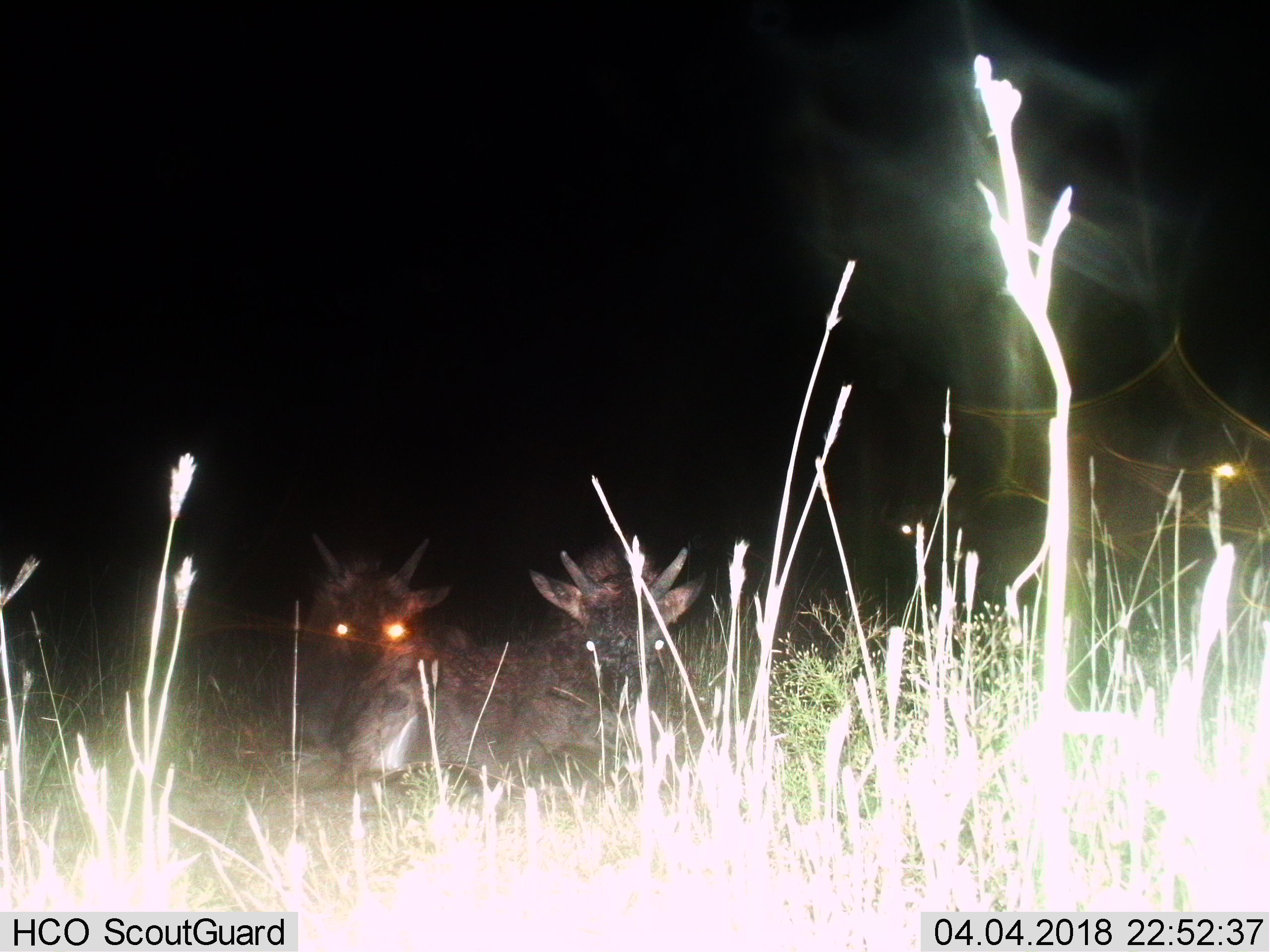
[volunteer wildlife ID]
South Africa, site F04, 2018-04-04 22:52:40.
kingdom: Animalia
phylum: Chordata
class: Mammalia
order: Artiodactyla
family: Bovidae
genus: Connochaetes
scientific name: Connochaetes gnou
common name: black wildebeest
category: wildebeestblack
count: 2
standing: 0%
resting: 100%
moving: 0%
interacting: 0%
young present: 80%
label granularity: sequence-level